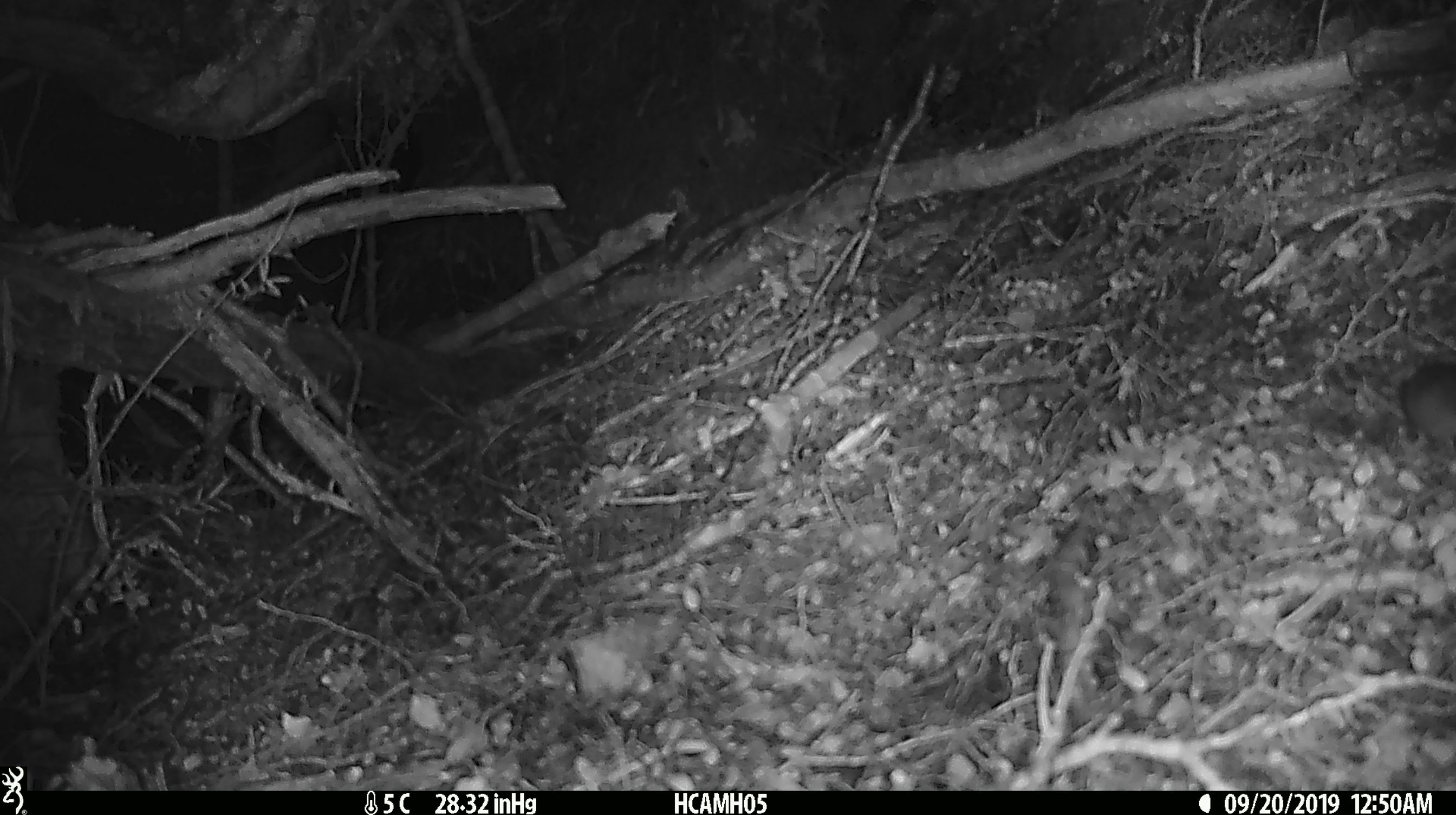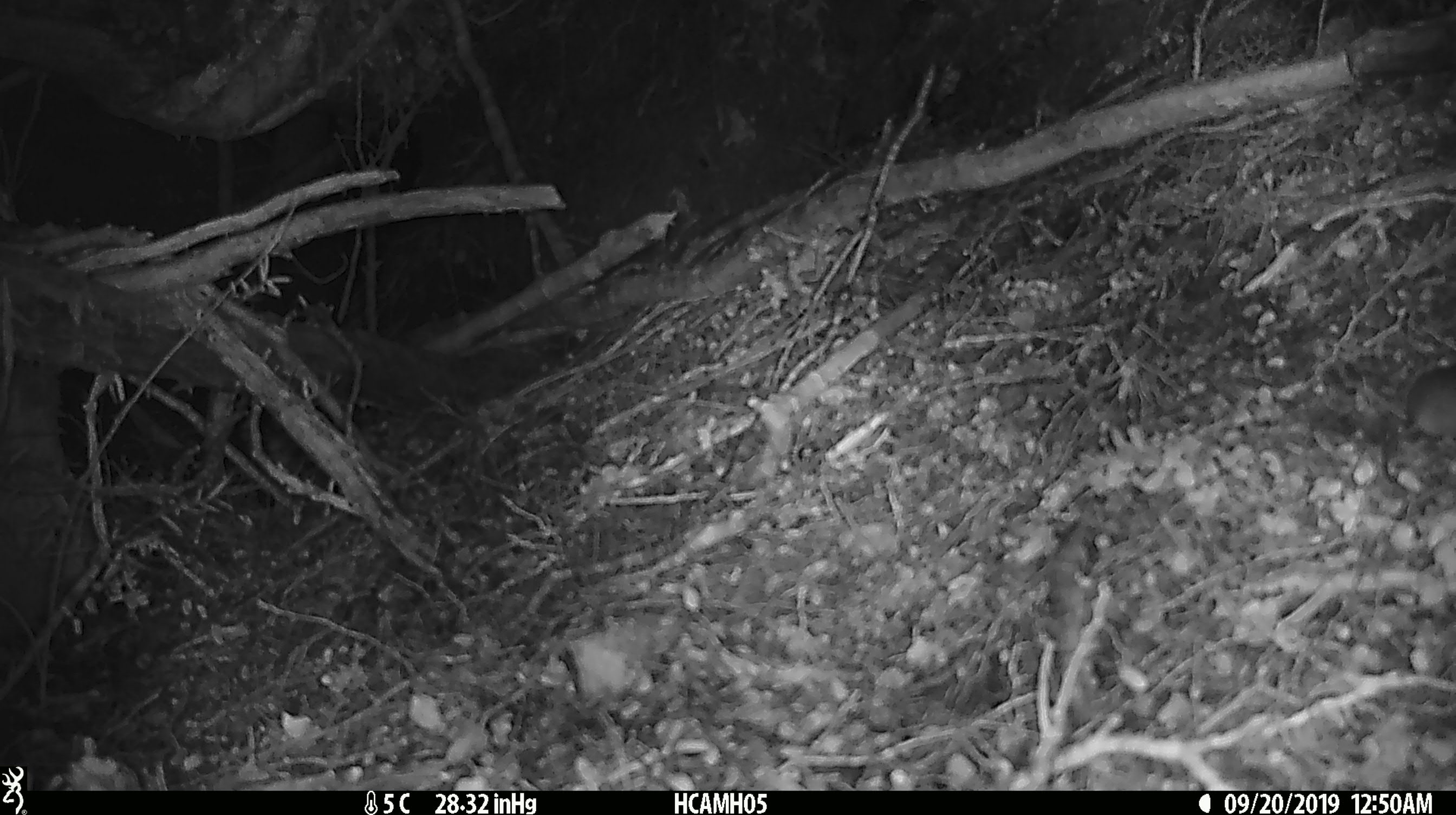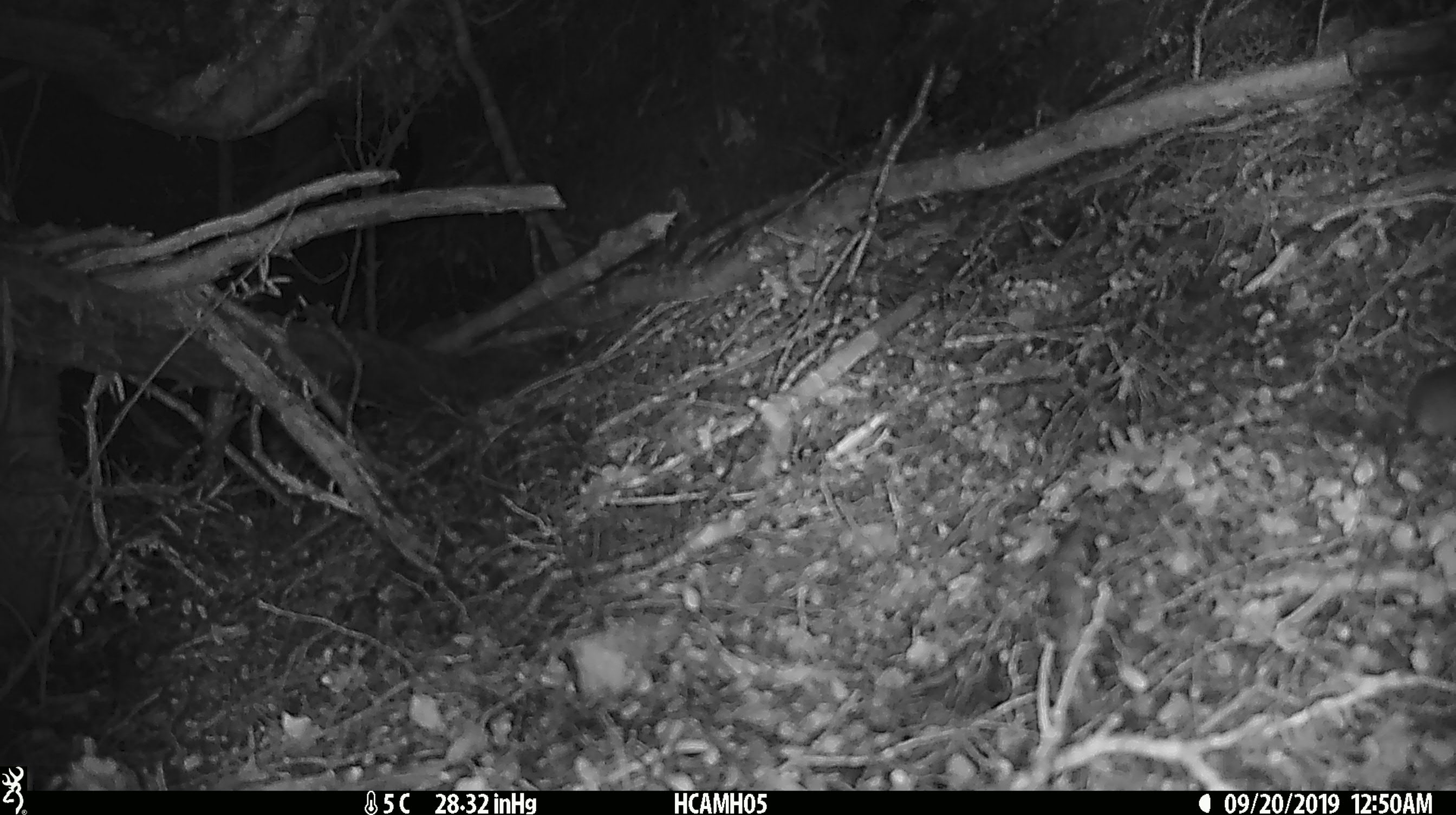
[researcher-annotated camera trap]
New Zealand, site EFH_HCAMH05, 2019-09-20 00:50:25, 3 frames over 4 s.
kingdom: Animalia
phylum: Chordata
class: Mammalia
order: Rodentia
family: Muridae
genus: Mus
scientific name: Mus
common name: mouse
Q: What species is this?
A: Mouse (Mus).